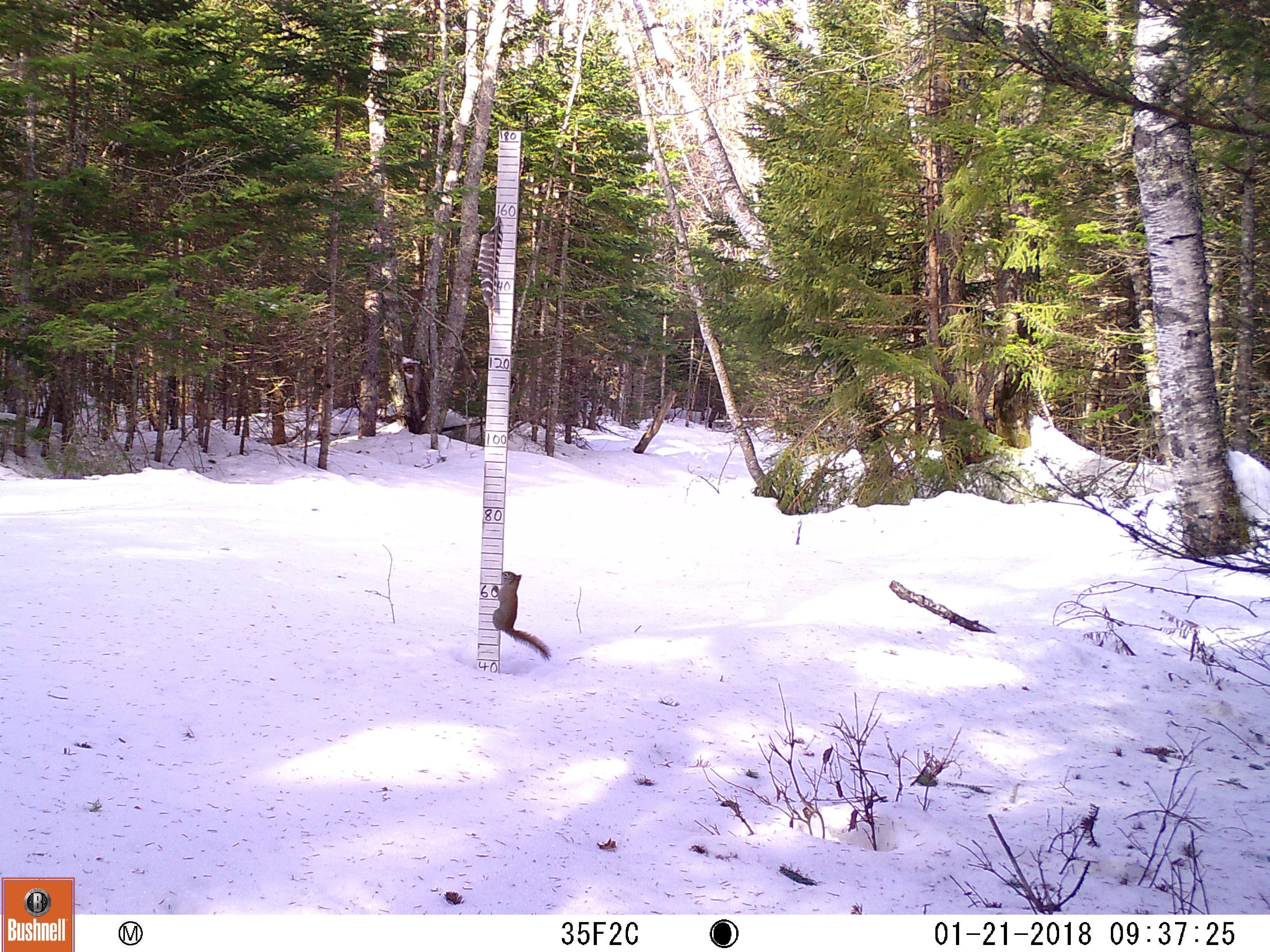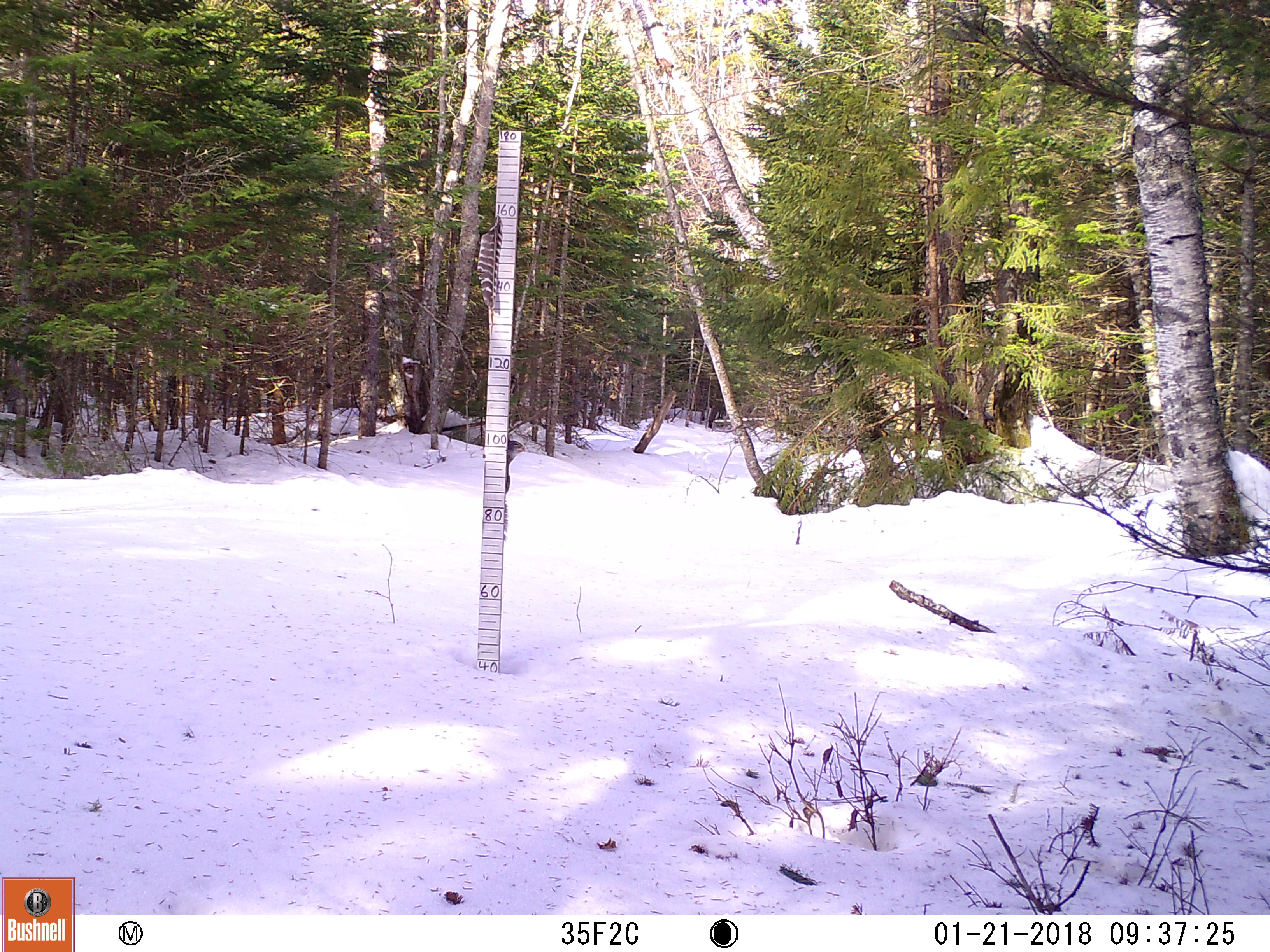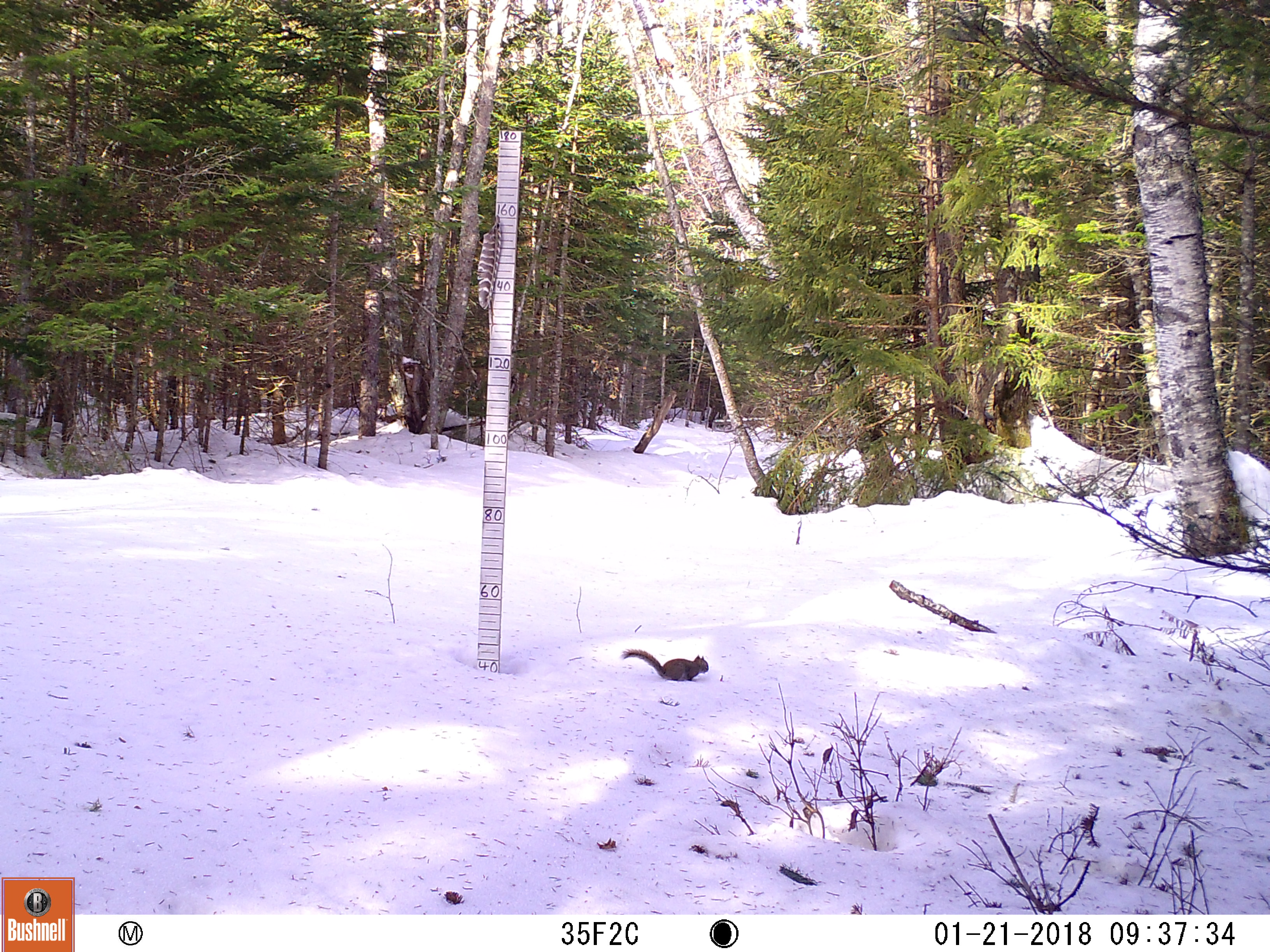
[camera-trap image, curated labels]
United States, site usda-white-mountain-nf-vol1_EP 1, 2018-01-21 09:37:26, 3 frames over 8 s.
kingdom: Animalia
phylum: Chordata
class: Mammalia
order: Rodentia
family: Sciuridae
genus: Tamiasciurus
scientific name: Tamiasciurus hudsonicus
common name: red squirrel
Red squirrel (Tamiasciurus hudsonicus).